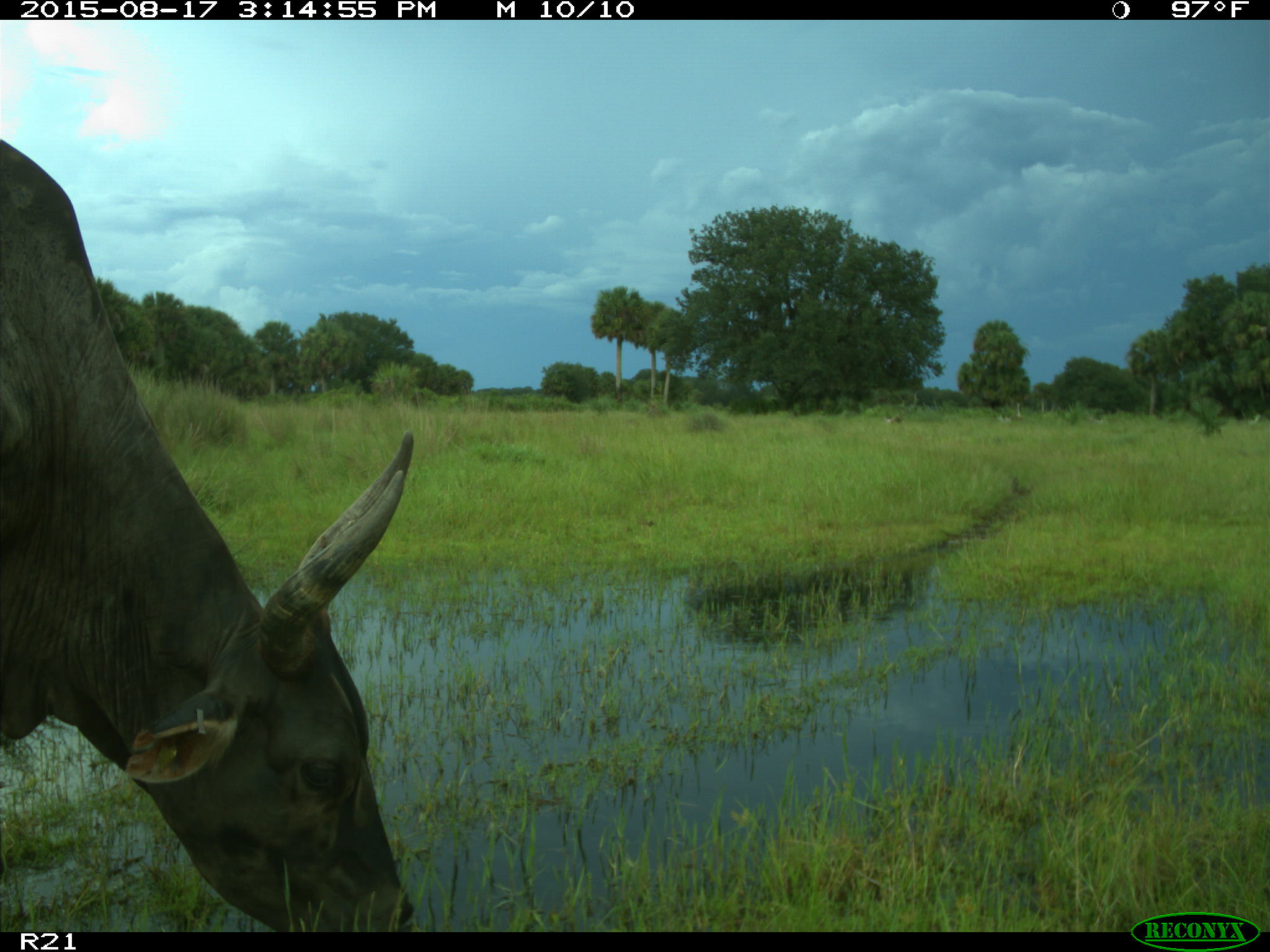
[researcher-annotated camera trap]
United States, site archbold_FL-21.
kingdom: Animalia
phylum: Chordata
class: Mammalia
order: Artiodactyla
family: Bovidae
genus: Bos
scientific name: Bos taurus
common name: domestic cow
Bos taurus (domestic cow).